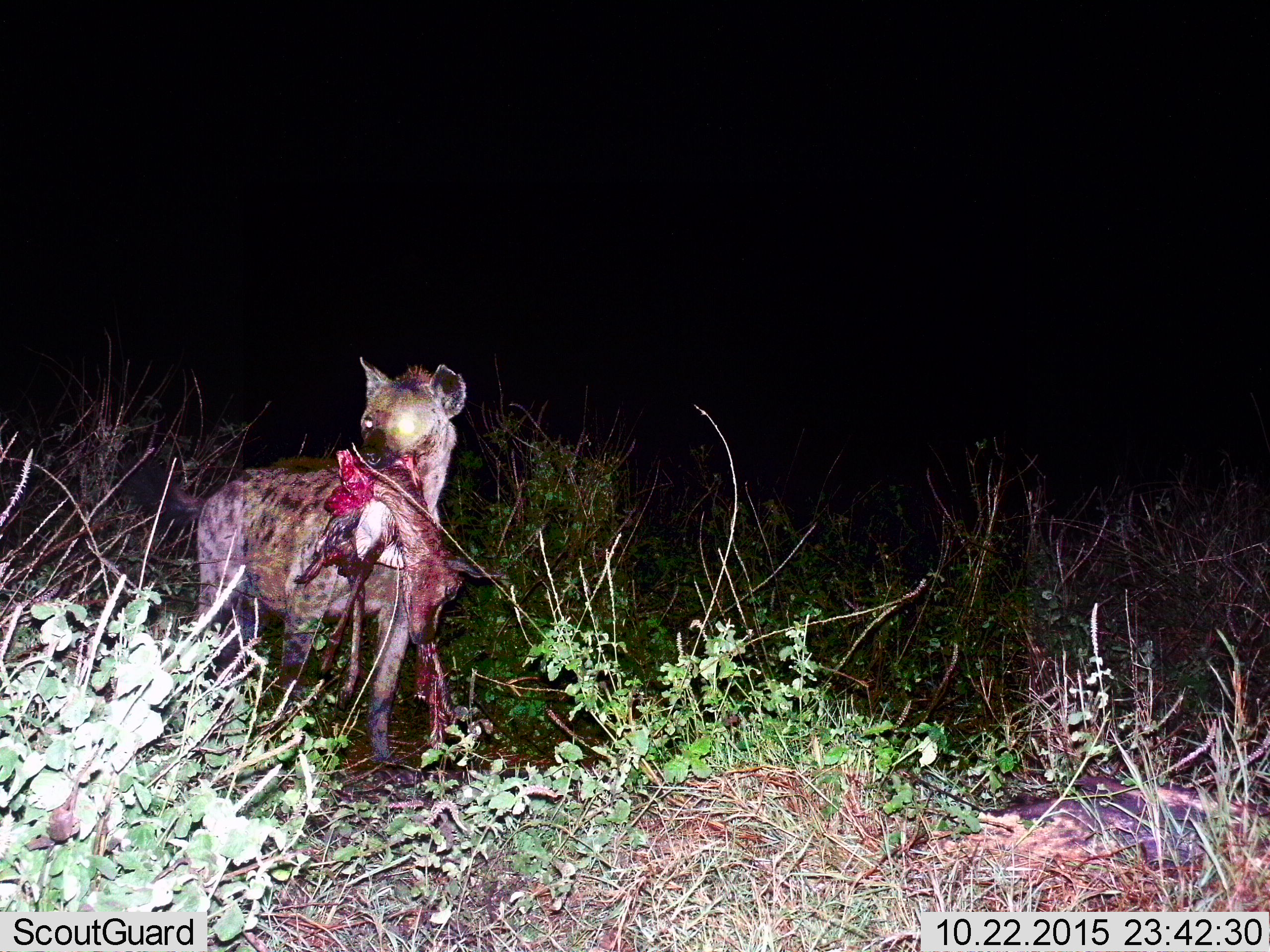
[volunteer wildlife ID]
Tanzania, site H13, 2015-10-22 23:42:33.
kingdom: Animalia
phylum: Chordata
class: Mammalia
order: Carnivora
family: Hyaenidae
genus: Crocuta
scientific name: Crocuta crocuta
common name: spotted hyena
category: hyenaspotted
Hyenaspotted (spotted hyena) (Crocuta crocuta), count 1. Behavior (volunteer vote fractions): standing 25%, resting 0%, moving 0%, interacting 0%. Young present (vote fraction): 0%. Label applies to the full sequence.